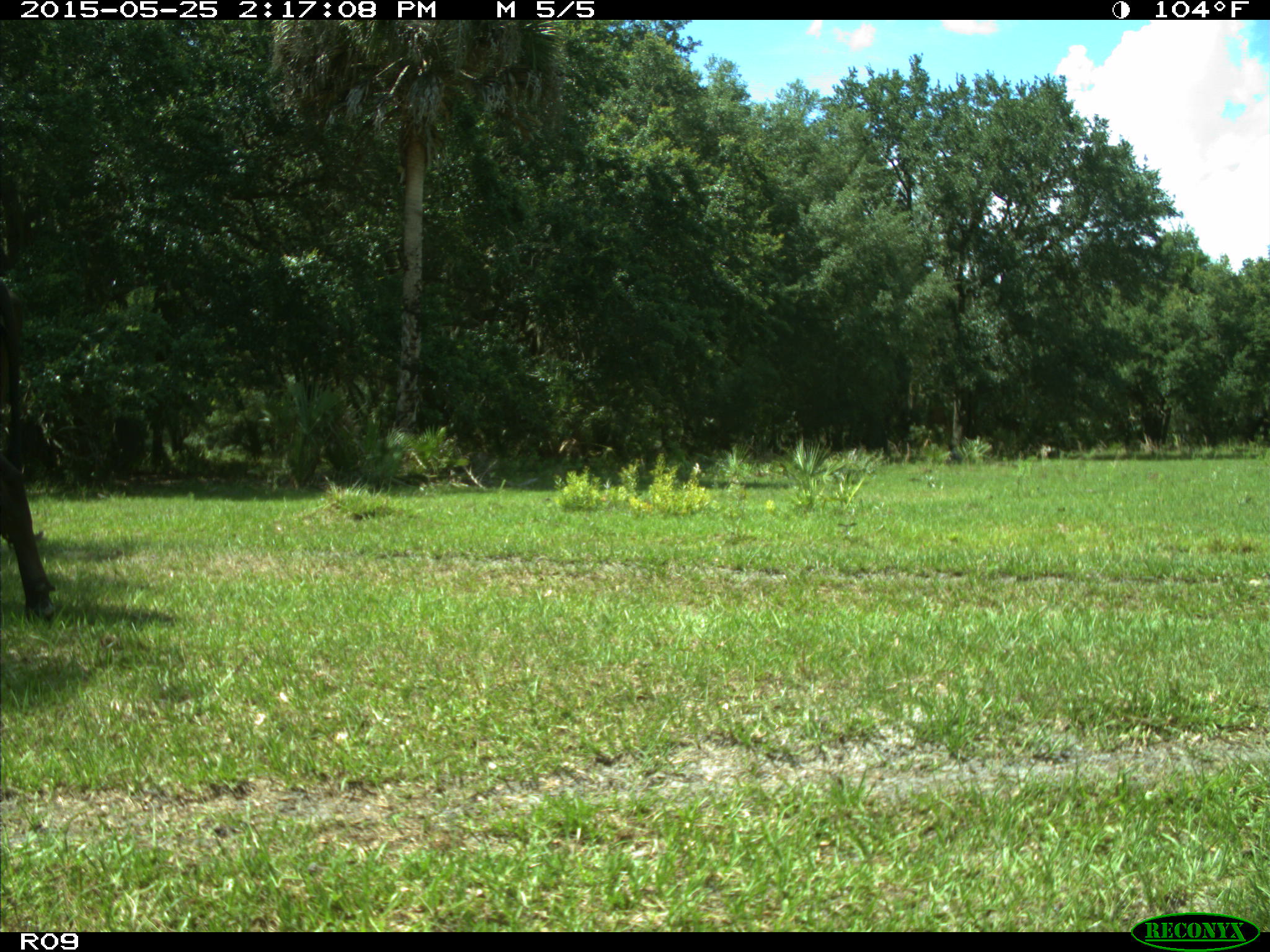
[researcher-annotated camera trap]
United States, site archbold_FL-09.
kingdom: Animalia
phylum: Chordata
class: Mammalia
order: Artiodactyla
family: Bovidae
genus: Bos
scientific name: Bos taurus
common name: domestic cow